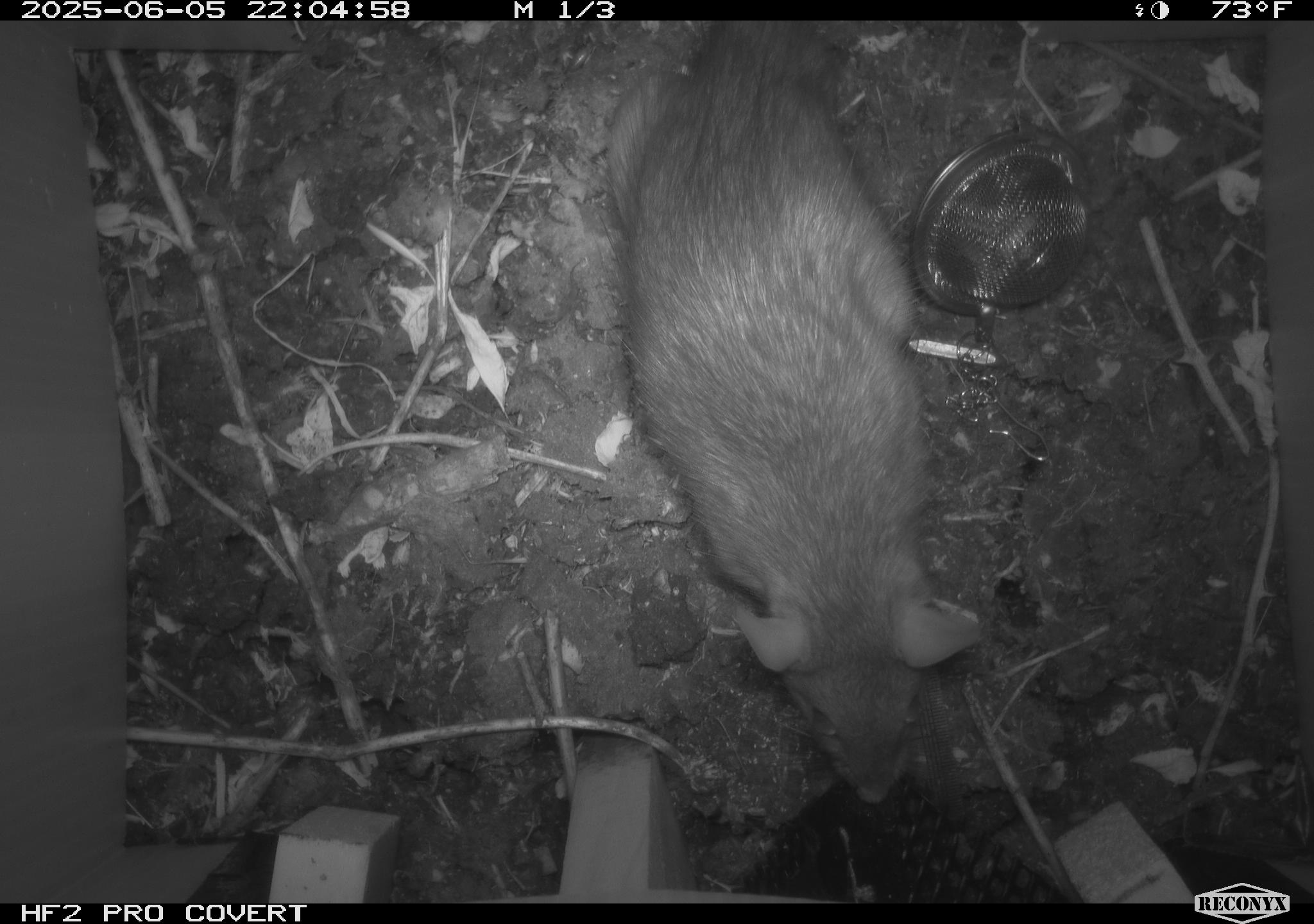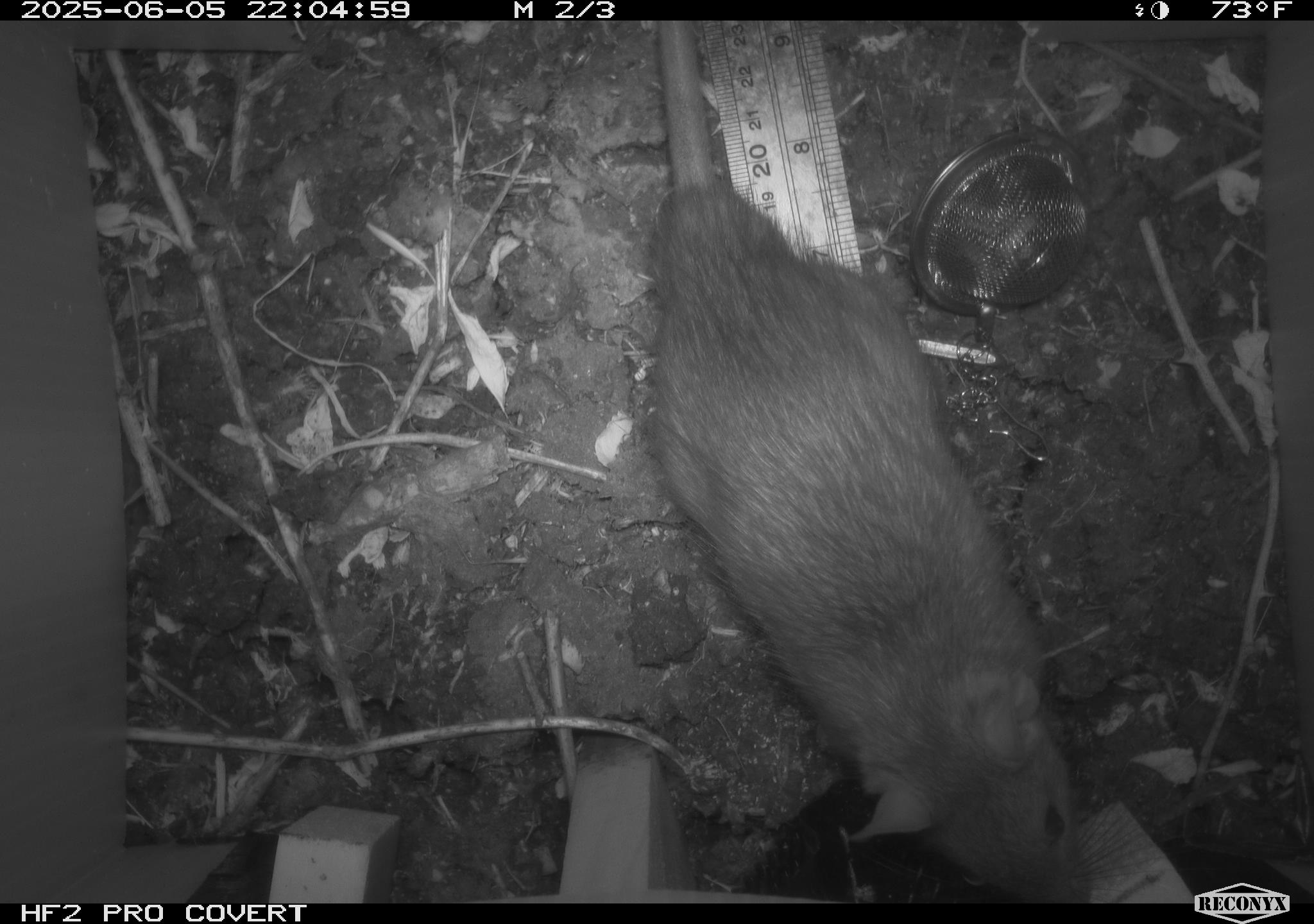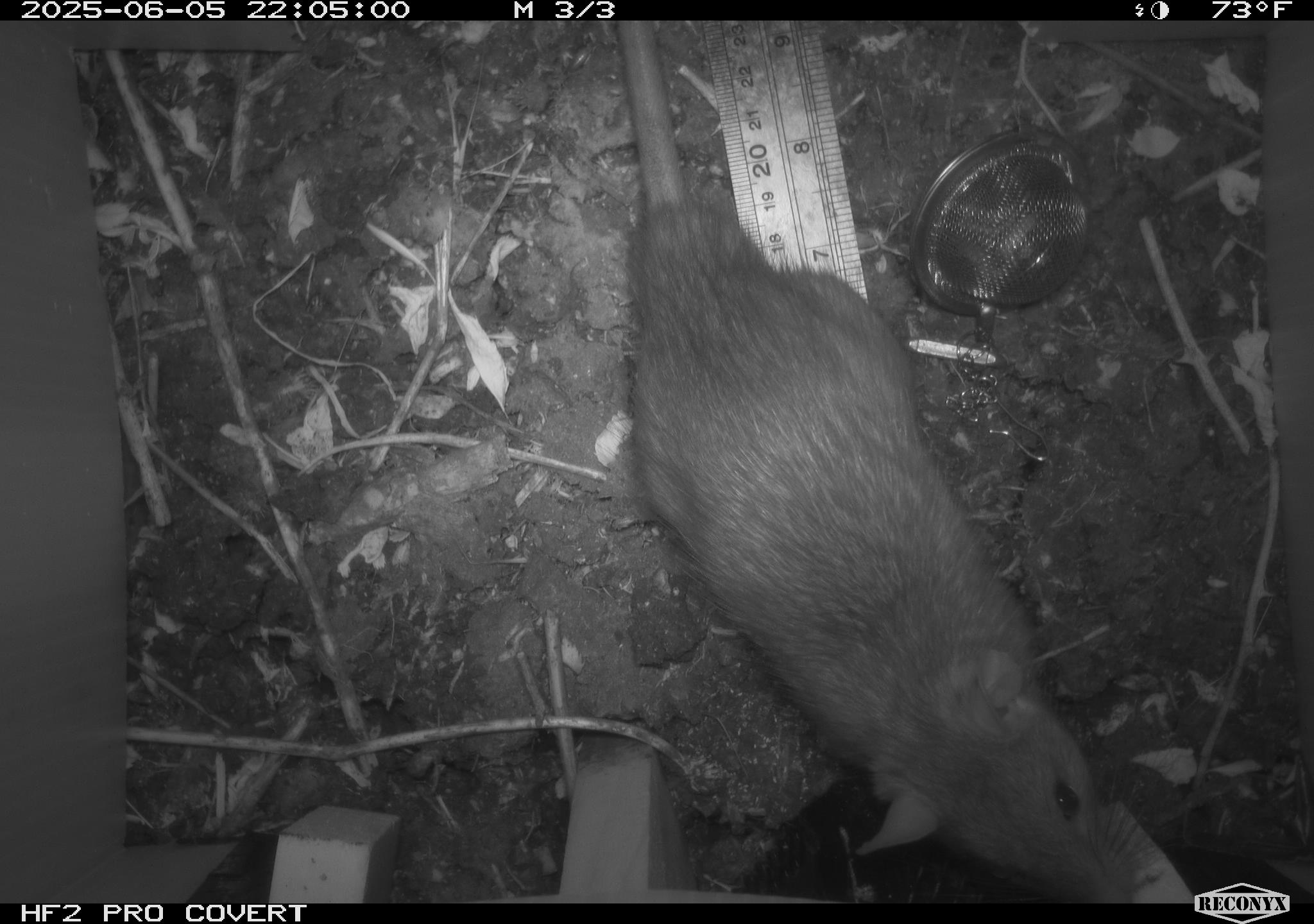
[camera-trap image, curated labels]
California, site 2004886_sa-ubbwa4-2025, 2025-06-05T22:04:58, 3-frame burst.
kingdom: Animalia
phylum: Chordata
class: Mammalia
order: Rodentia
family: Muridae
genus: Rattus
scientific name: Rattus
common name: rat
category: rattus species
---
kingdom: Animalia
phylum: Chordata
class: Mammalia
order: Rodentia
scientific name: Rodentia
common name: rodent